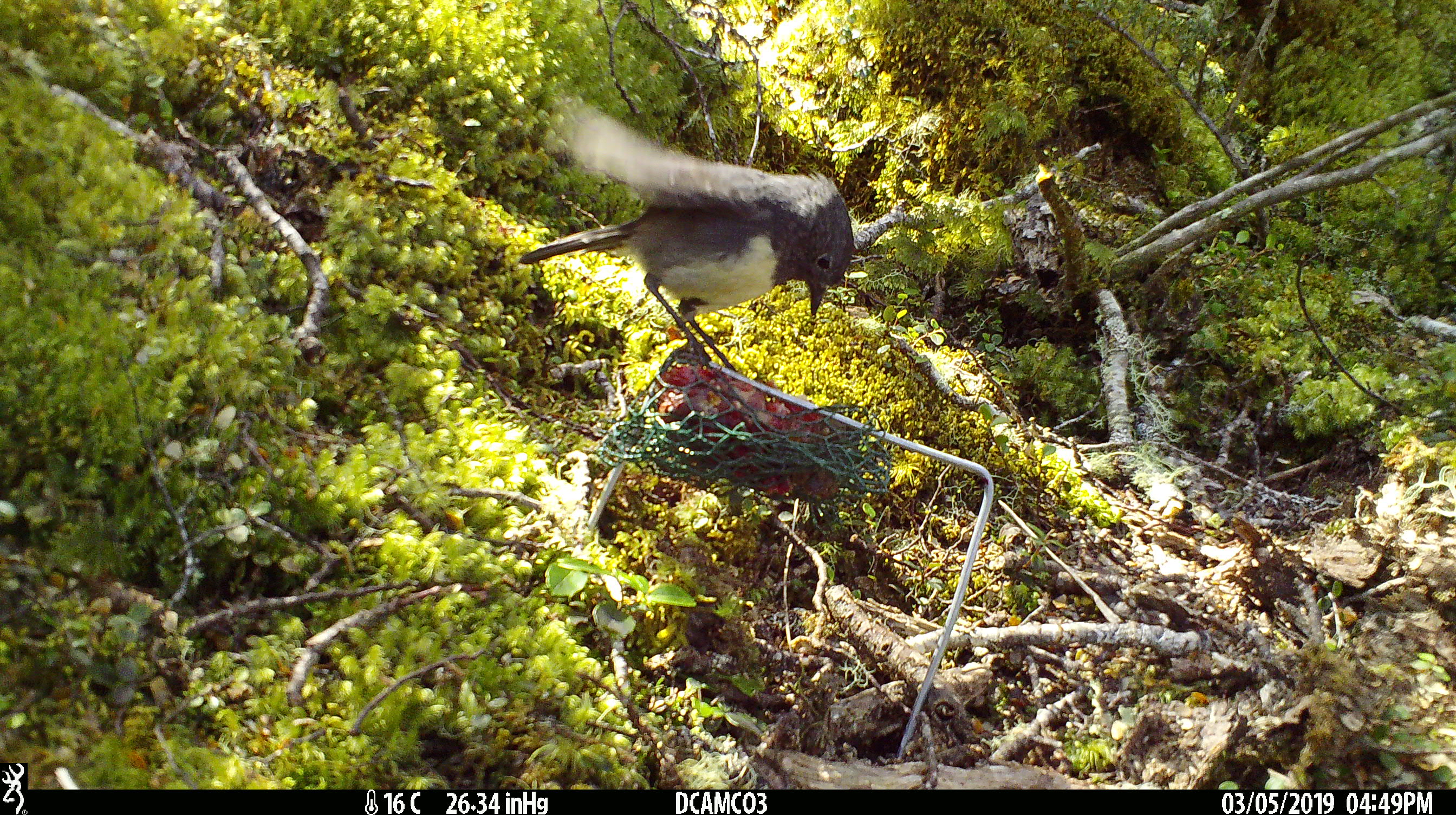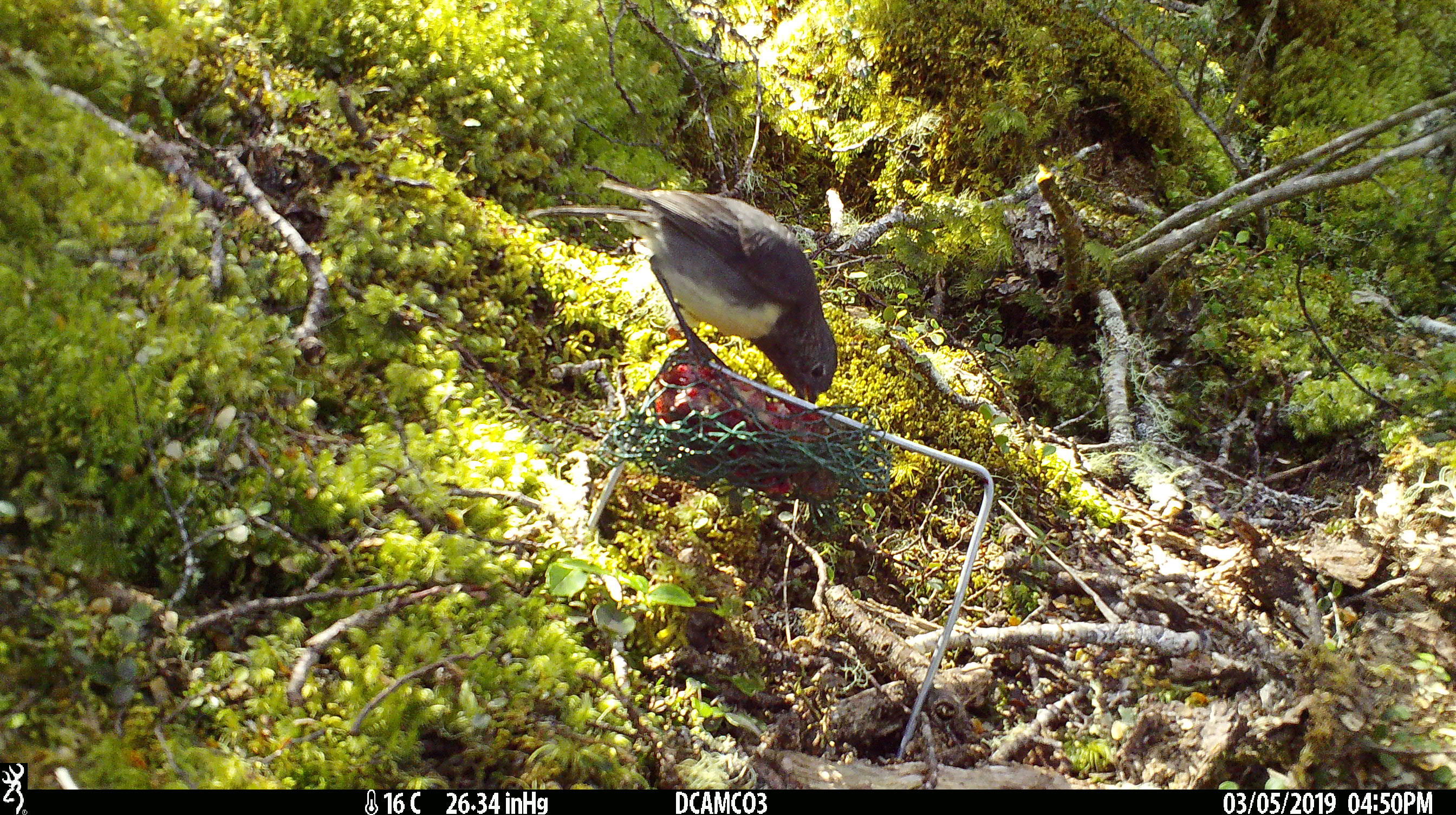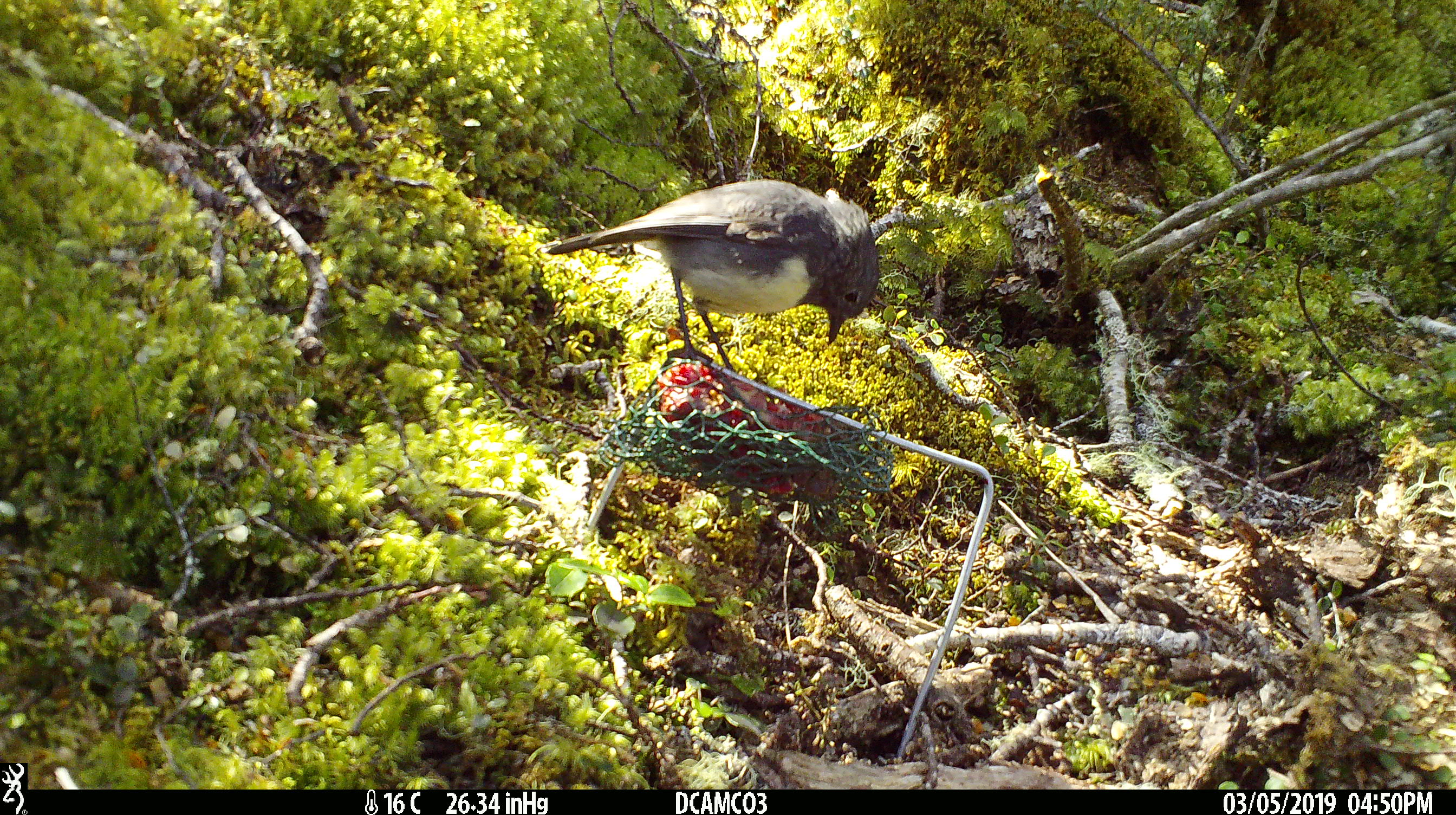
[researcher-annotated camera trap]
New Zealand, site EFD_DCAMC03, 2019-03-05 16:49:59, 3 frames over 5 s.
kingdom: Animalia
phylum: Chordata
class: Aves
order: Passeriformes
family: Petroicidae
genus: Petroica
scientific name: Petroica australis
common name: new zealand robin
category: robin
Robin (new zealand robin) (Petroica australis).